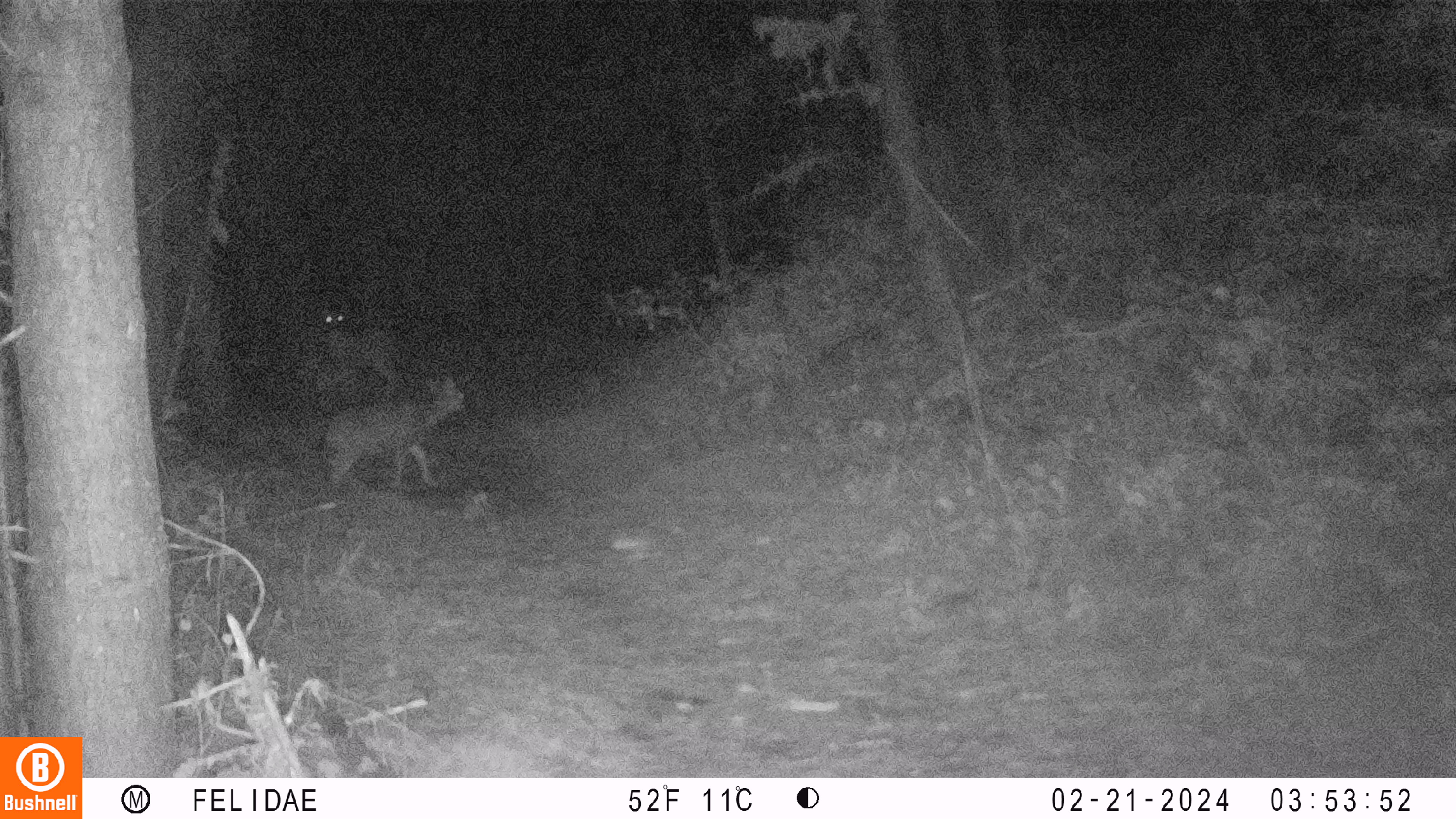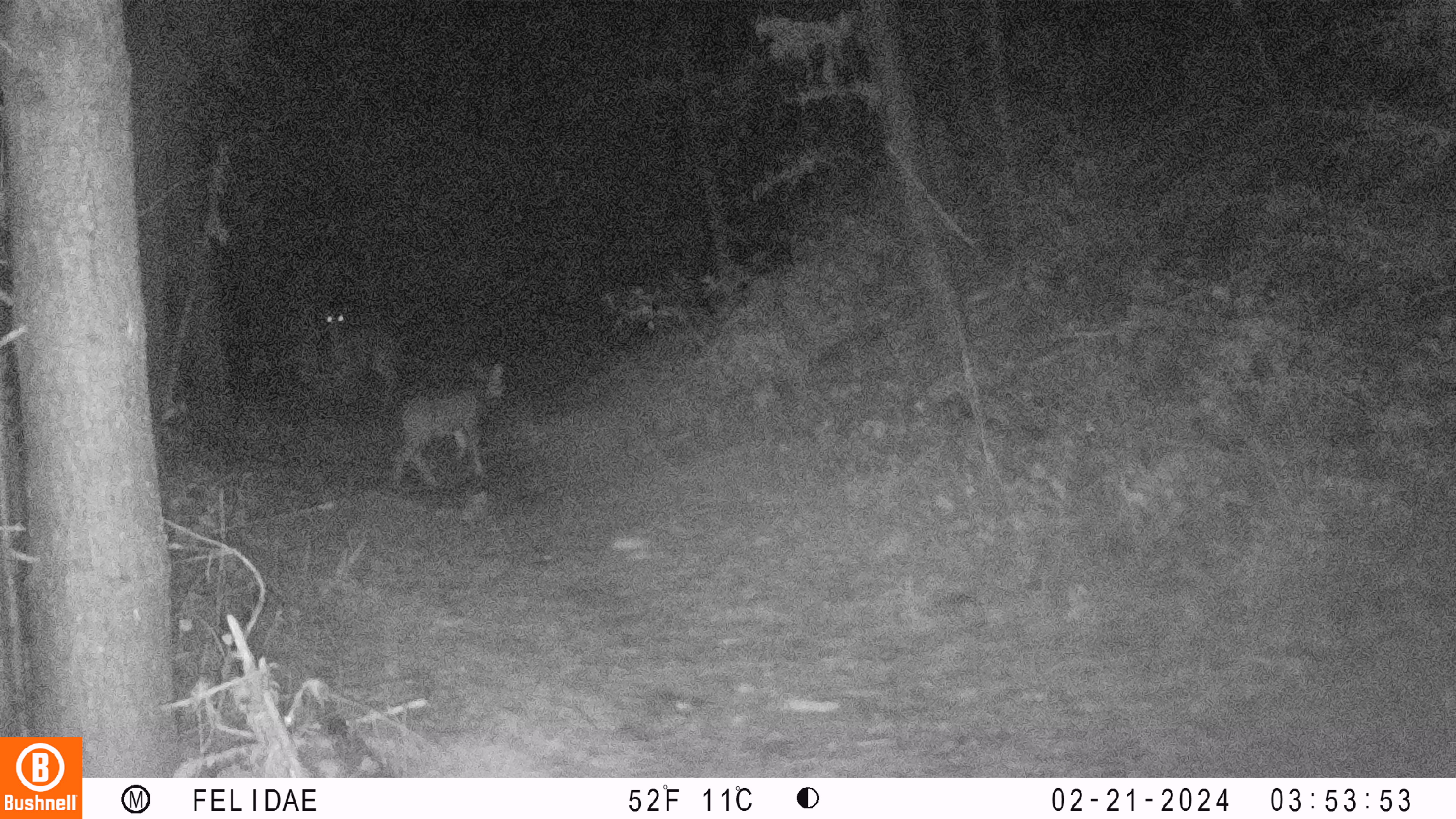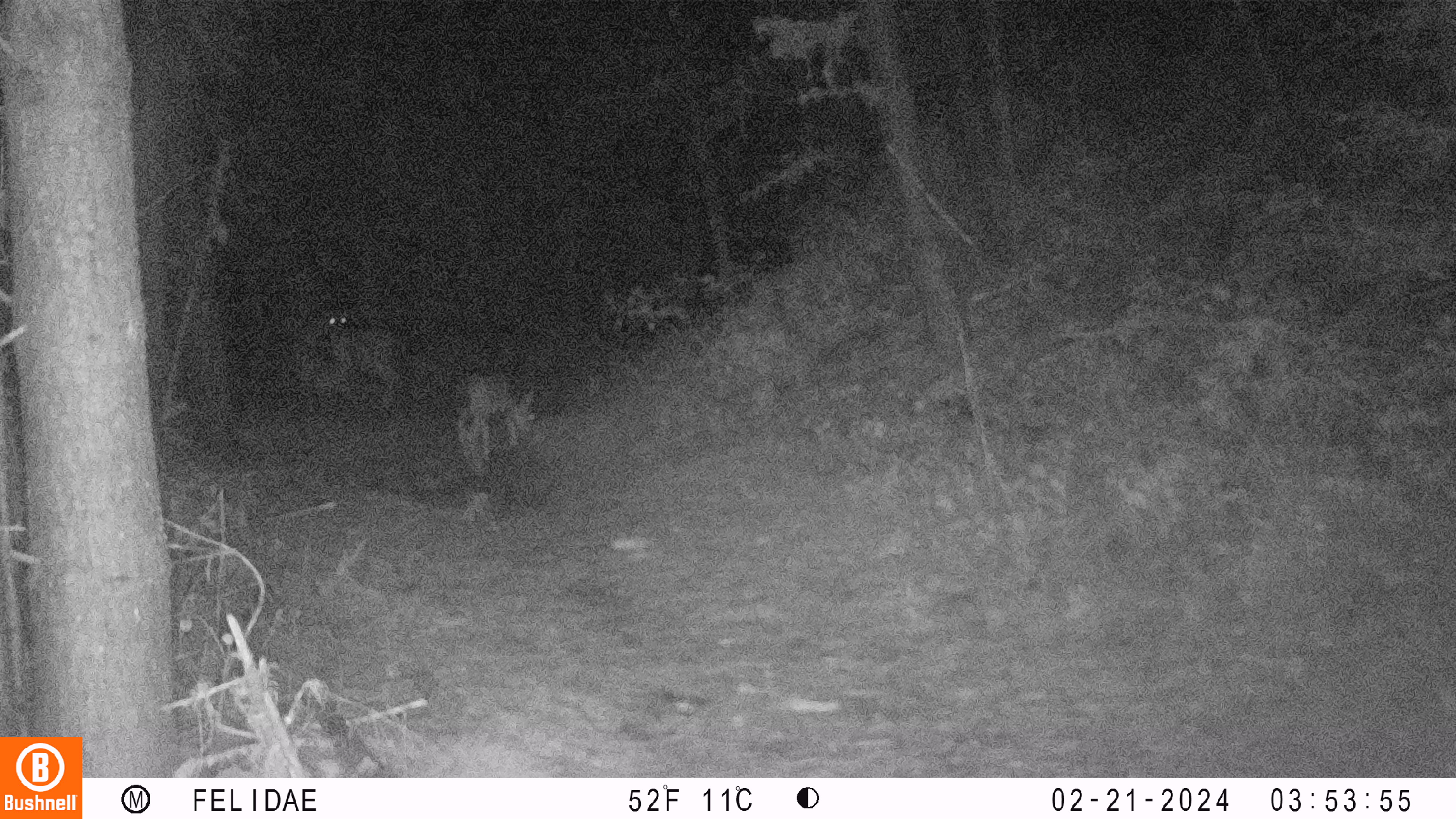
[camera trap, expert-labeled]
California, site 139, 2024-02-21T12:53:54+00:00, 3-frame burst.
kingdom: Animalia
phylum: Chordata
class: Mammalia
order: Artiodactyla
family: Cervidae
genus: Odocoileus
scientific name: Odocoileus hemionus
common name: mule deer